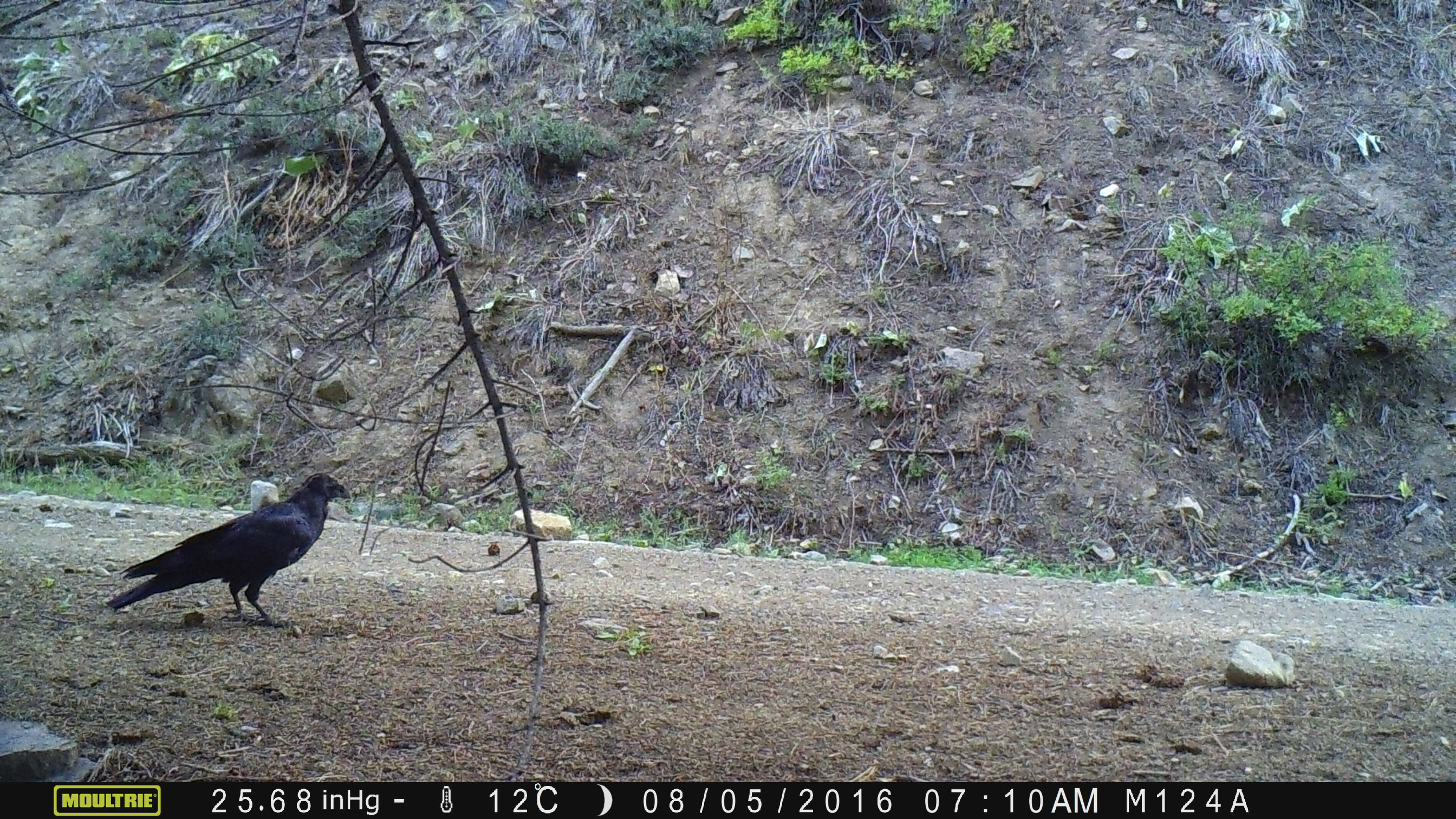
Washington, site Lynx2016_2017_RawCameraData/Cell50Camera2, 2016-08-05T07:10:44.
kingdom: Animalia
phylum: Chordata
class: Aves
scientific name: Aves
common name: birds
Aves (birds). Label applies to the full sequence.